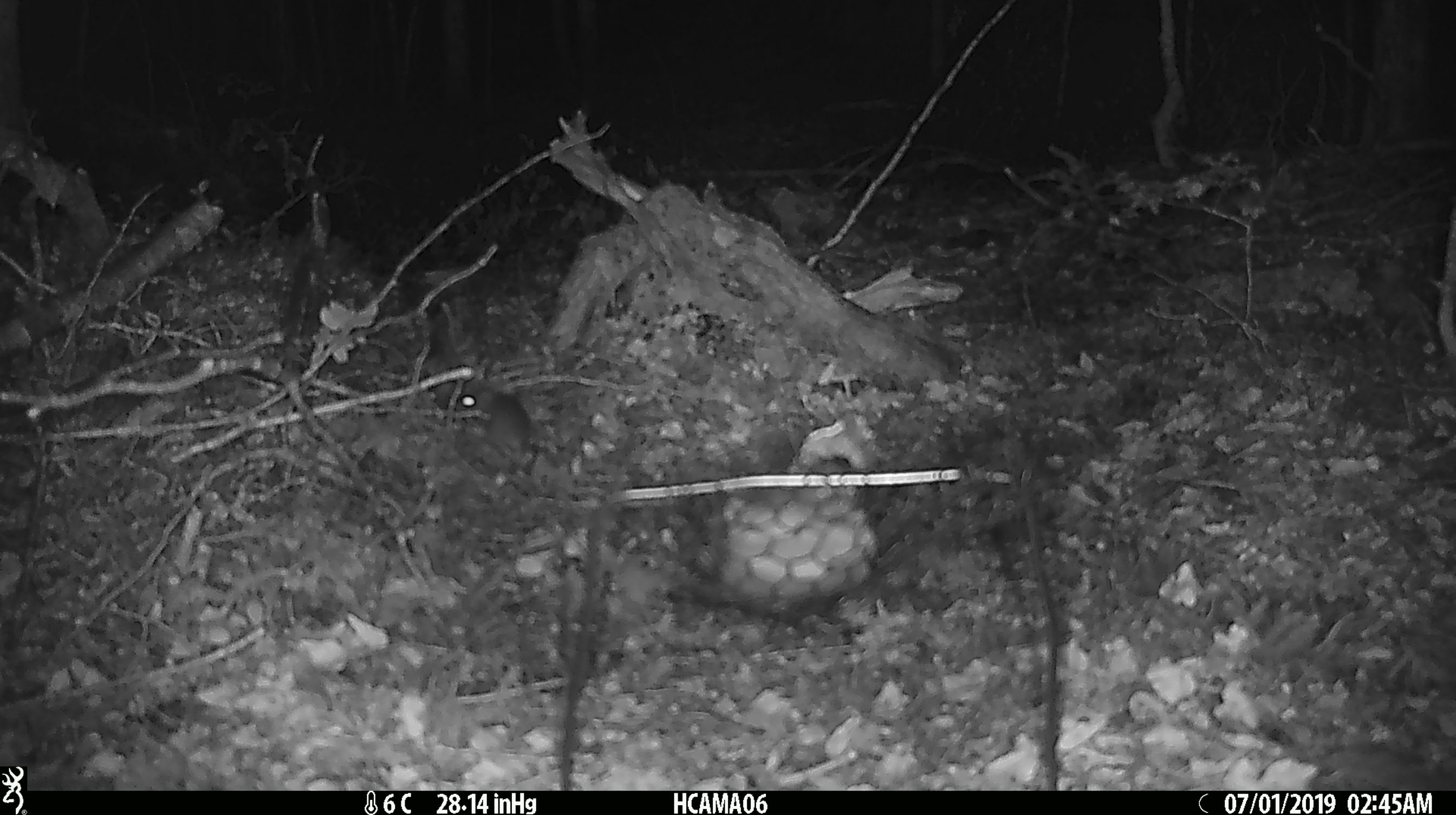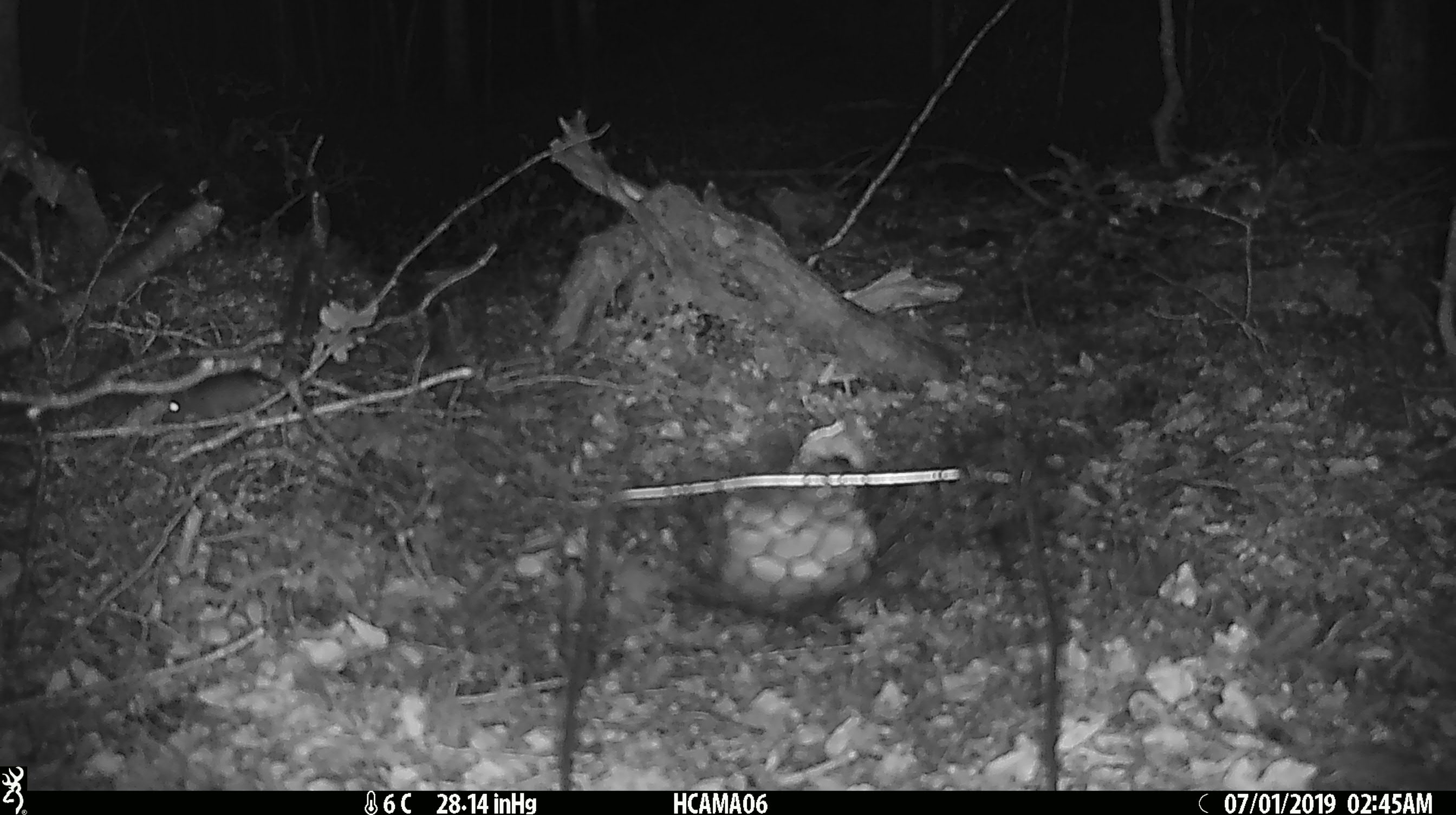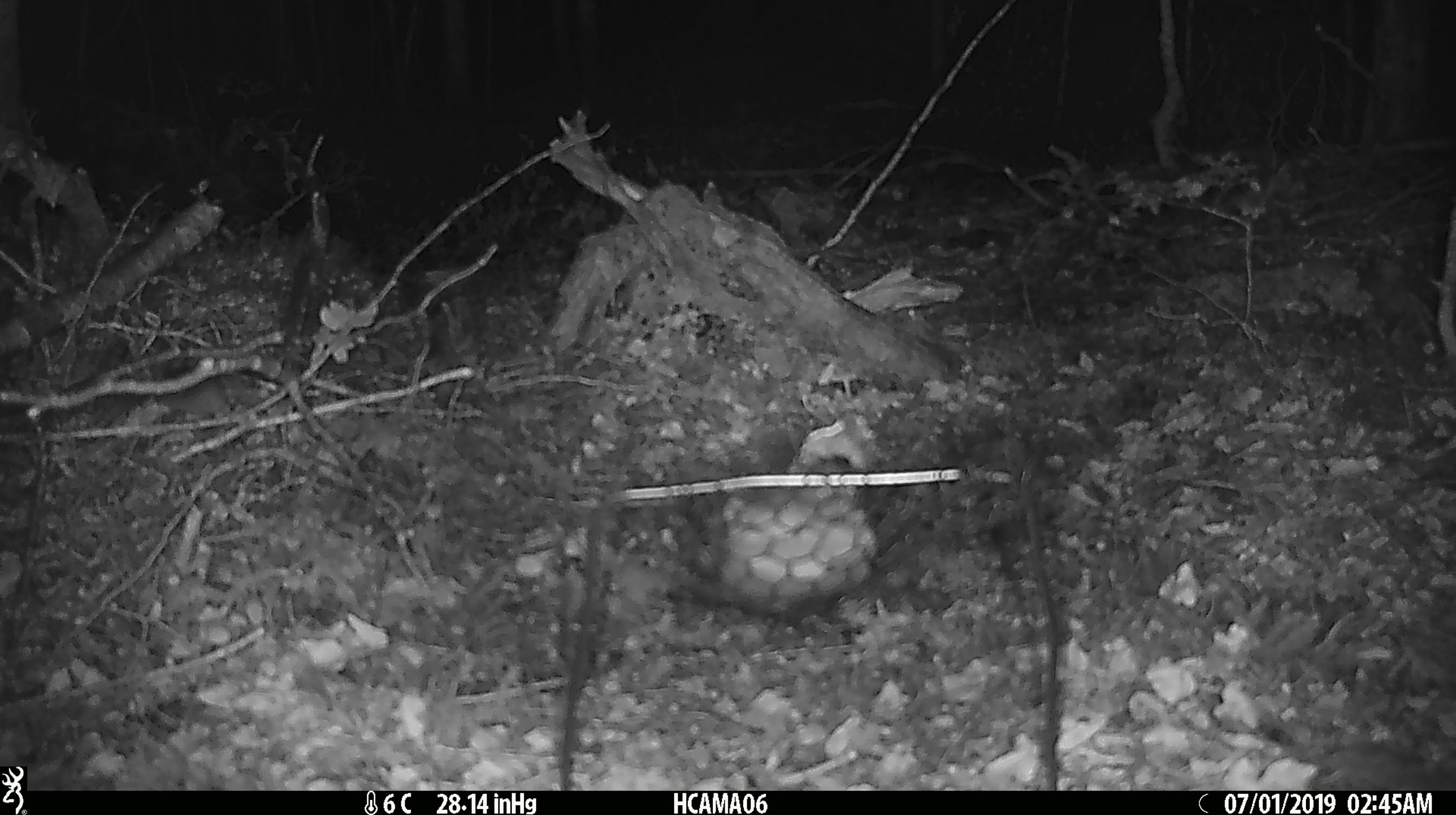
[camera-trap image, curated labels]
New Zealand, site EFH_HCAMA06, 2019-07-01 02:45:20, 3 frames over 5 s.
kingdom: Animalia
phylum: Chordata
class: Mammalia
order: Rodentia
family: Muridae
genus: Mus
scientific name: Mus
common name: mouse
Mouse (Mus).